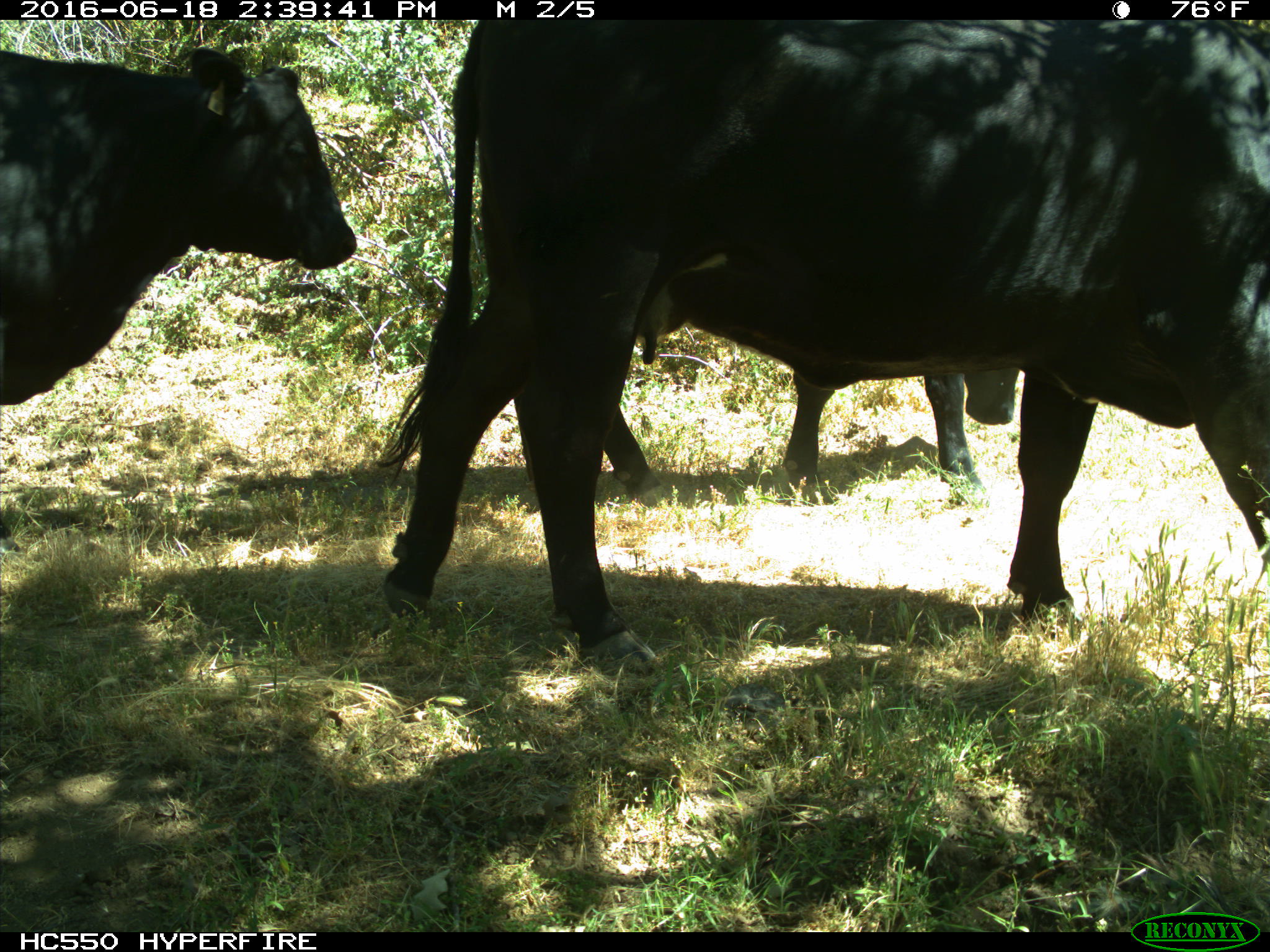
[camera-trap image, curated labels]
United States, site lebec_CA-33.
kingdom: Animalia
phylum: Chordata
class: Mammalia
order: Artiodactyla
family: Bovidae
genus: Bos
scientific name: Bos taurus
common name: domestic cow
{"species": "Bos taurus (domestic cow)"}